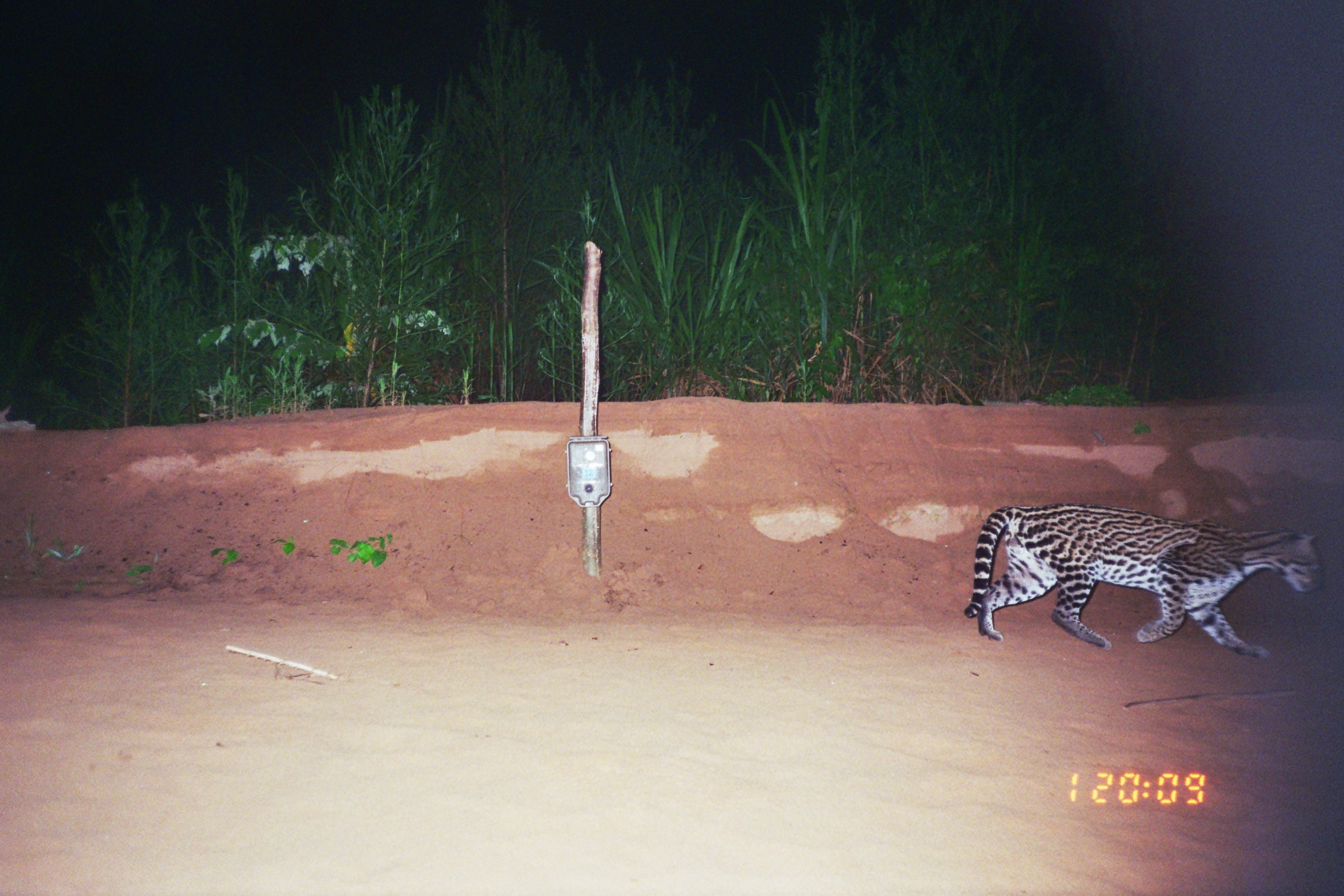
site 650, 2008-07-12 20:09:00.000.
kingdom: Animalia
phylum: Chordata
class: Mammalia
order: Carnivora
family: Felidae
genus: Leopardus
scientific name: Leopardus pardalis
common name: ocelot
Leopardus pardalis (ocelot).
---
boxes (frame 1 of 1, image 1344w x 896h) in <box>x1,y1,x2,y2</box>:
leopardus pardalis: <box>962,502,1328,660</box>